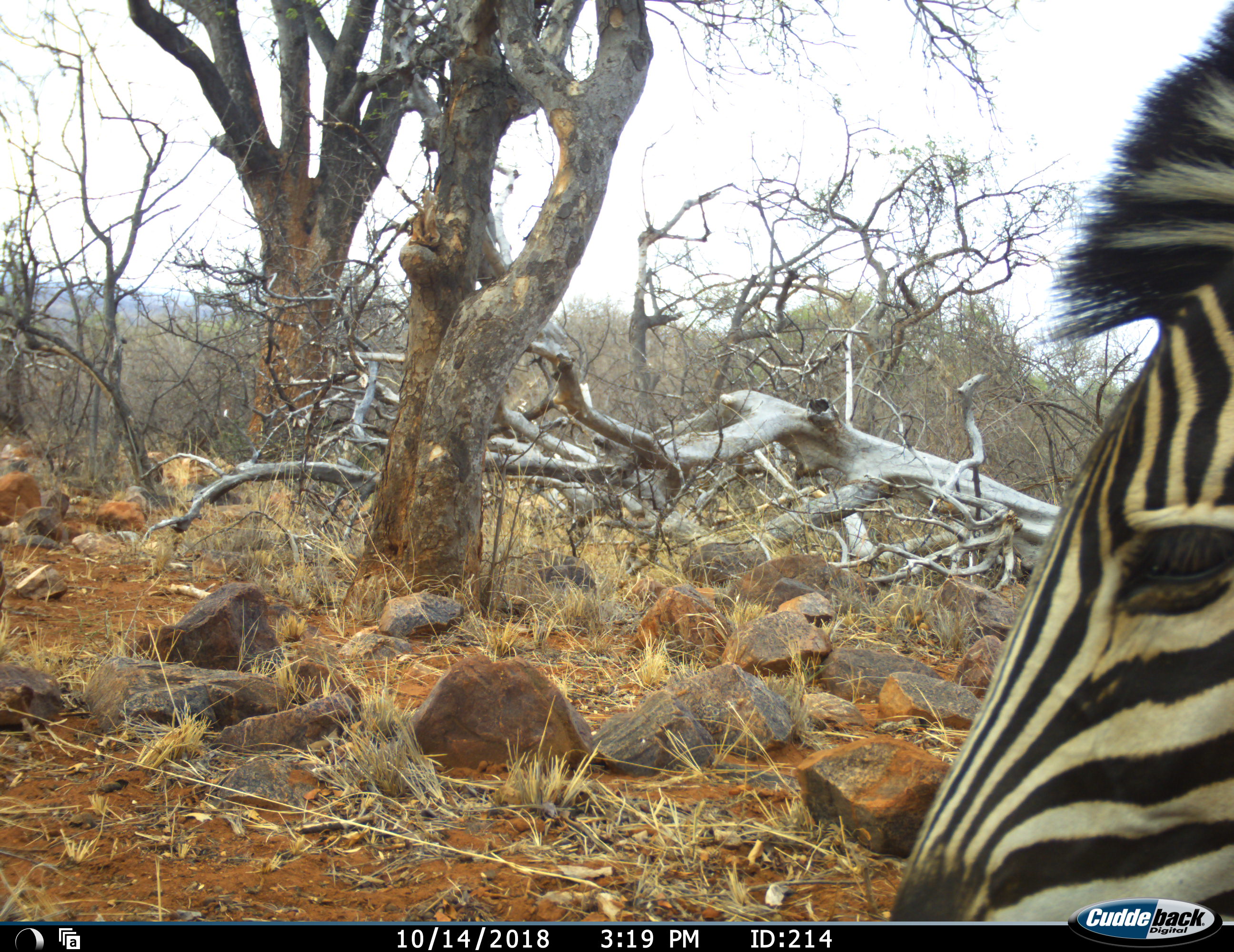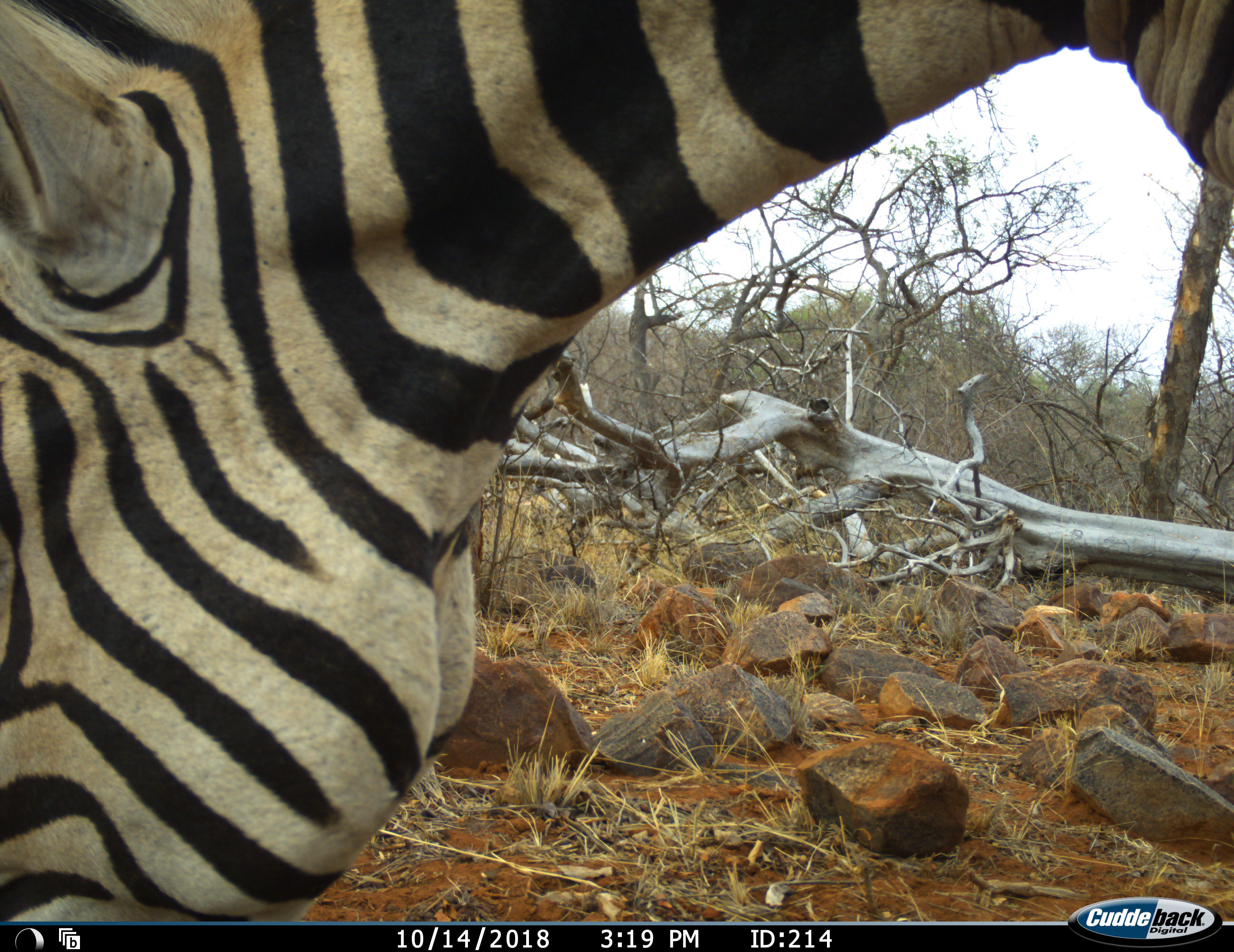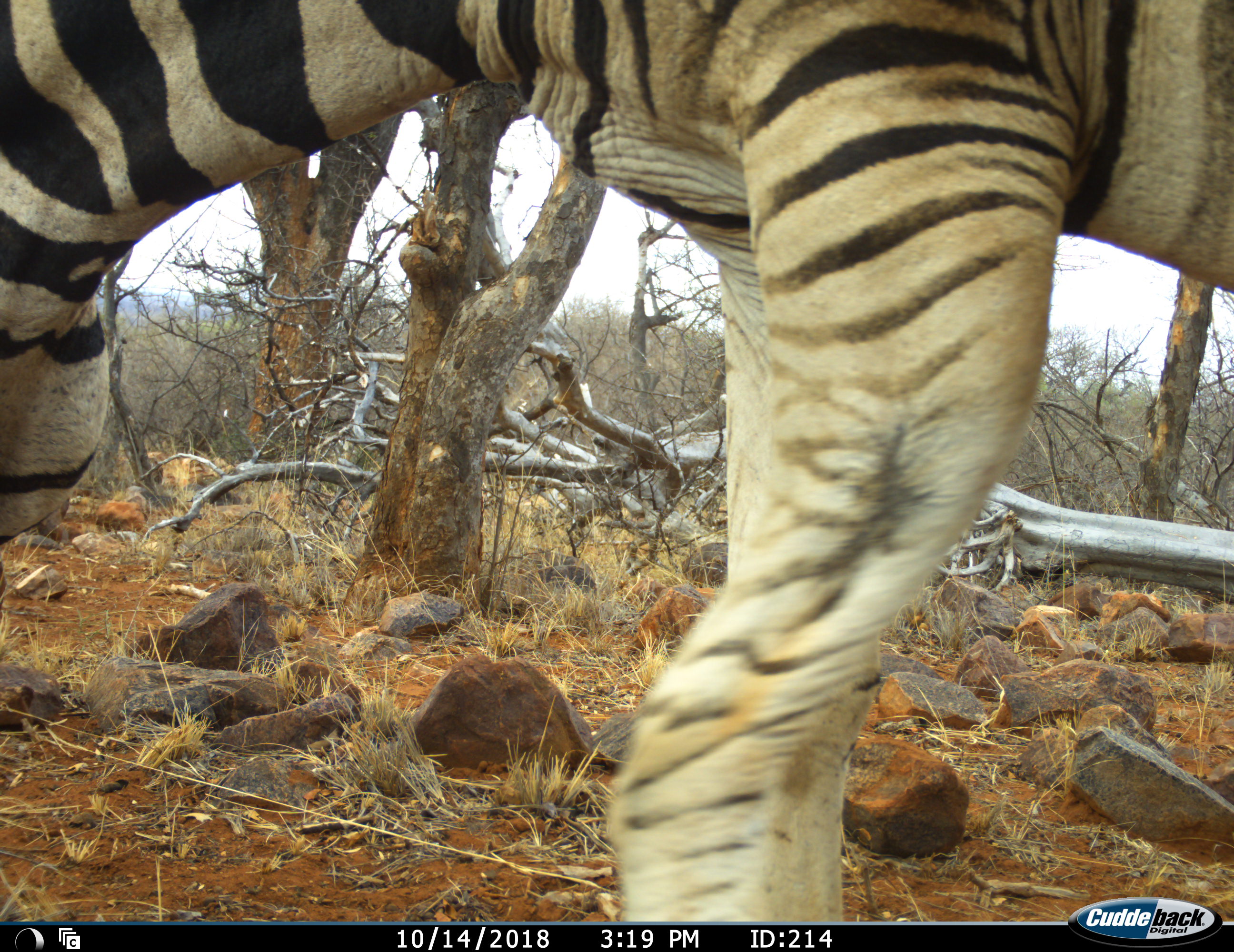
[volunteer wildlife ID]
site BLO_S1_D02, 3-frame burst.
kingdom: Animalia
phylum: Chordata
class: Mammalia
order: Perissodactyla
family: Equidae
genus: Equus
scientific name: Equus quagga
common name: plains zebra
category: zebraplains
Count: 1.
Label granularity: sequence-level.